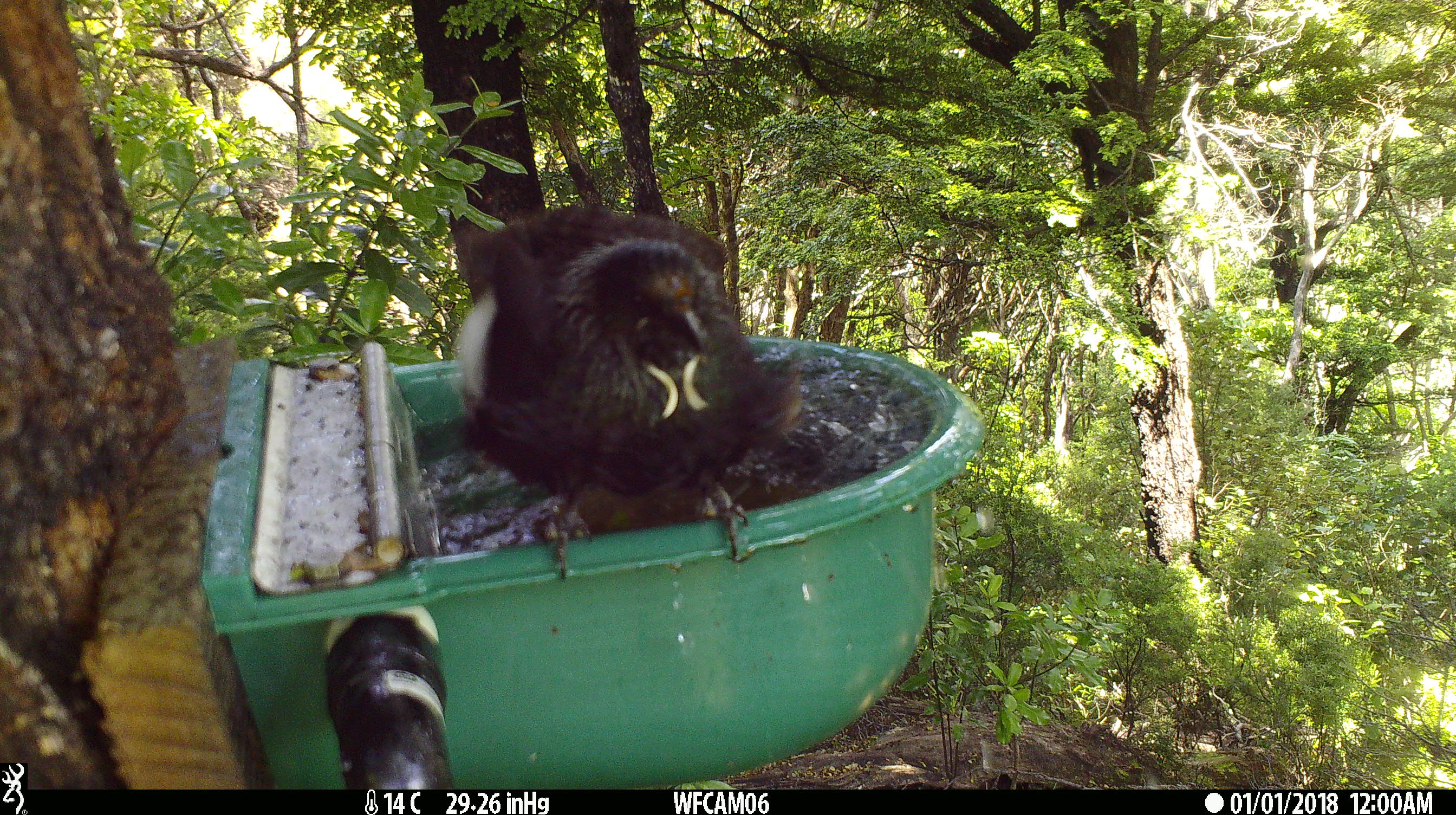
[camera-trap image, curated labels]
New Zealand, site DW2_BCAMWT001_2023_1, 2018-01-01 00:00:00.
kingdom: Animalia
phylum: Chordata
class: Aves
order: Passeriformes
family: Meliphagidae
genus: Prosthemadera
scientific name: Prosthemadera novaeseelandiae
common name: tui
Tui (Prosthemadera novaeseelandiae).